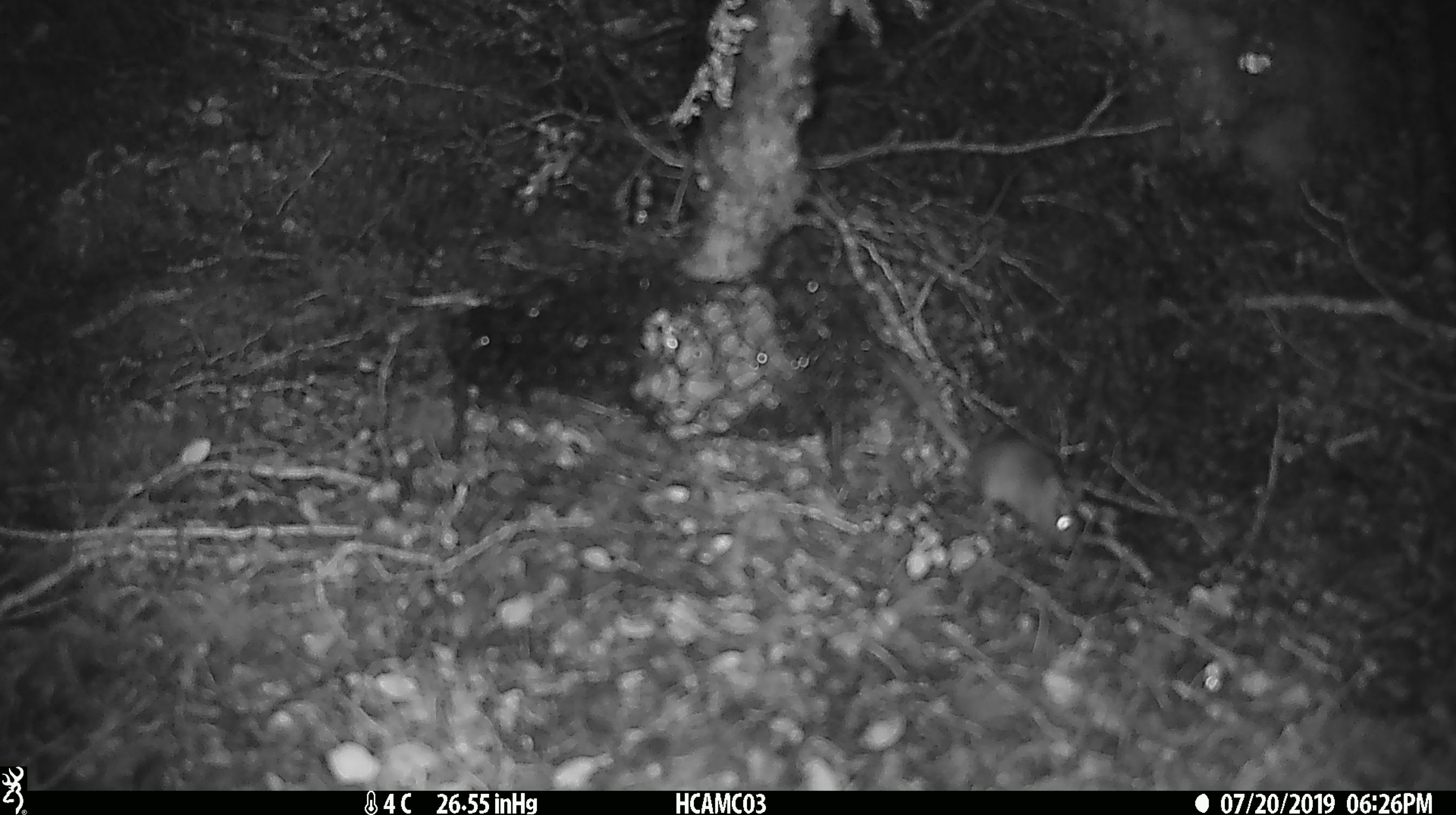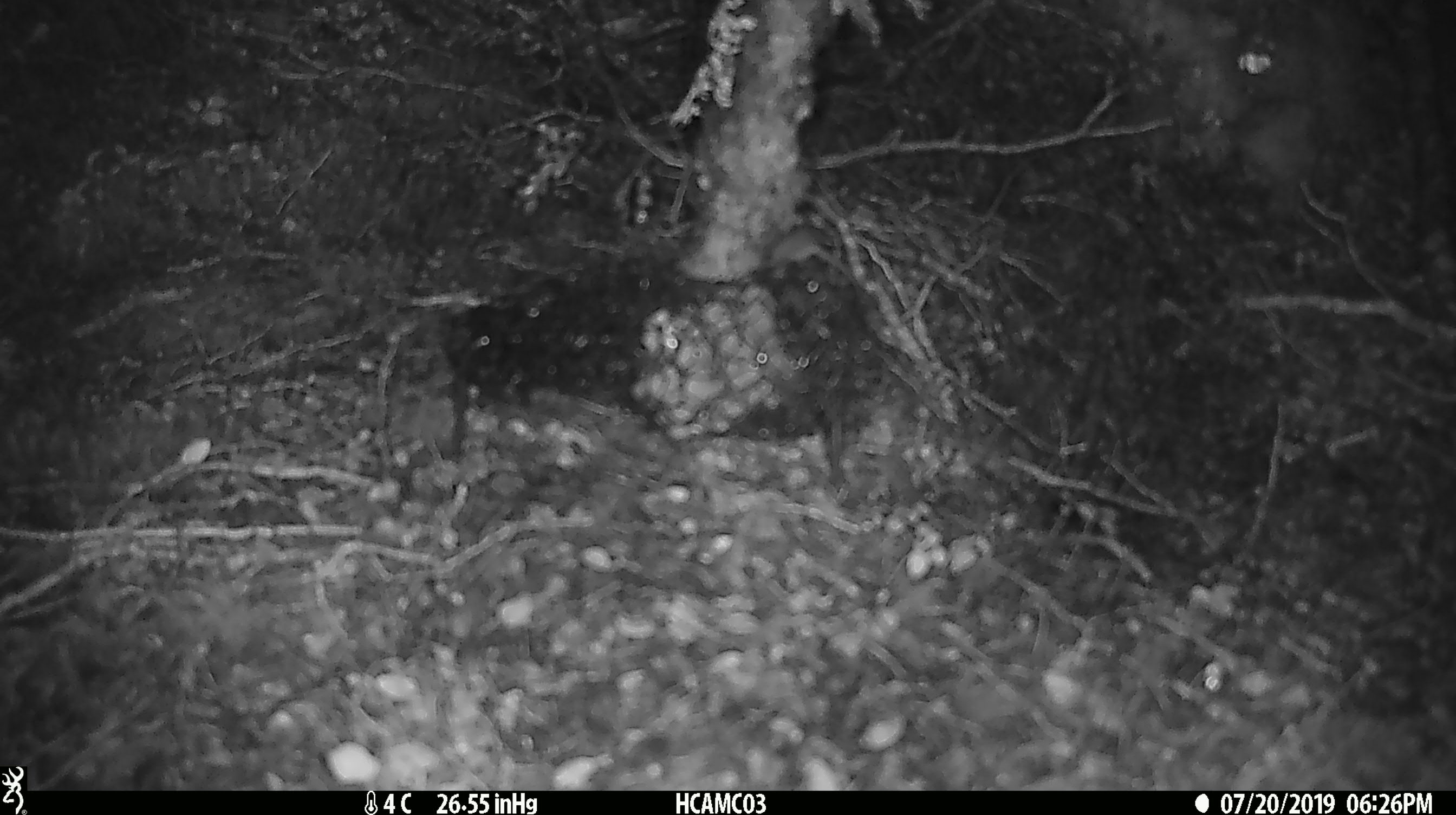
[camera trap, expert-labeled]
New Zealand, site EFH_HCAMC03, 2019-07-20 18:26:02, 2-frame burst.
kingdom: Animalia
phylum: Chordata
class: Mammalia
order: Rodentia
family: Muridae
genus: Mus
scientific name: Mus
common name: mouse